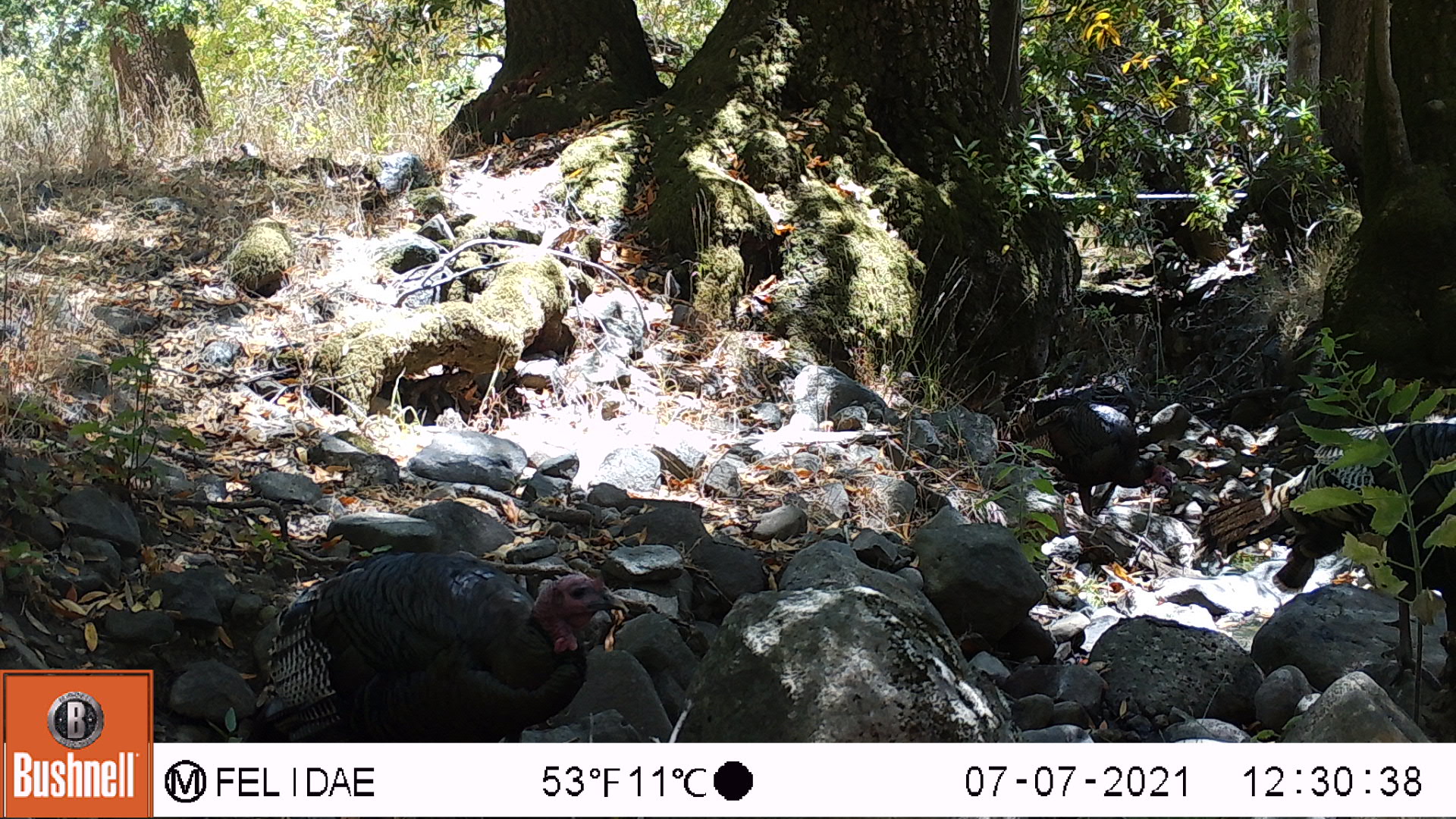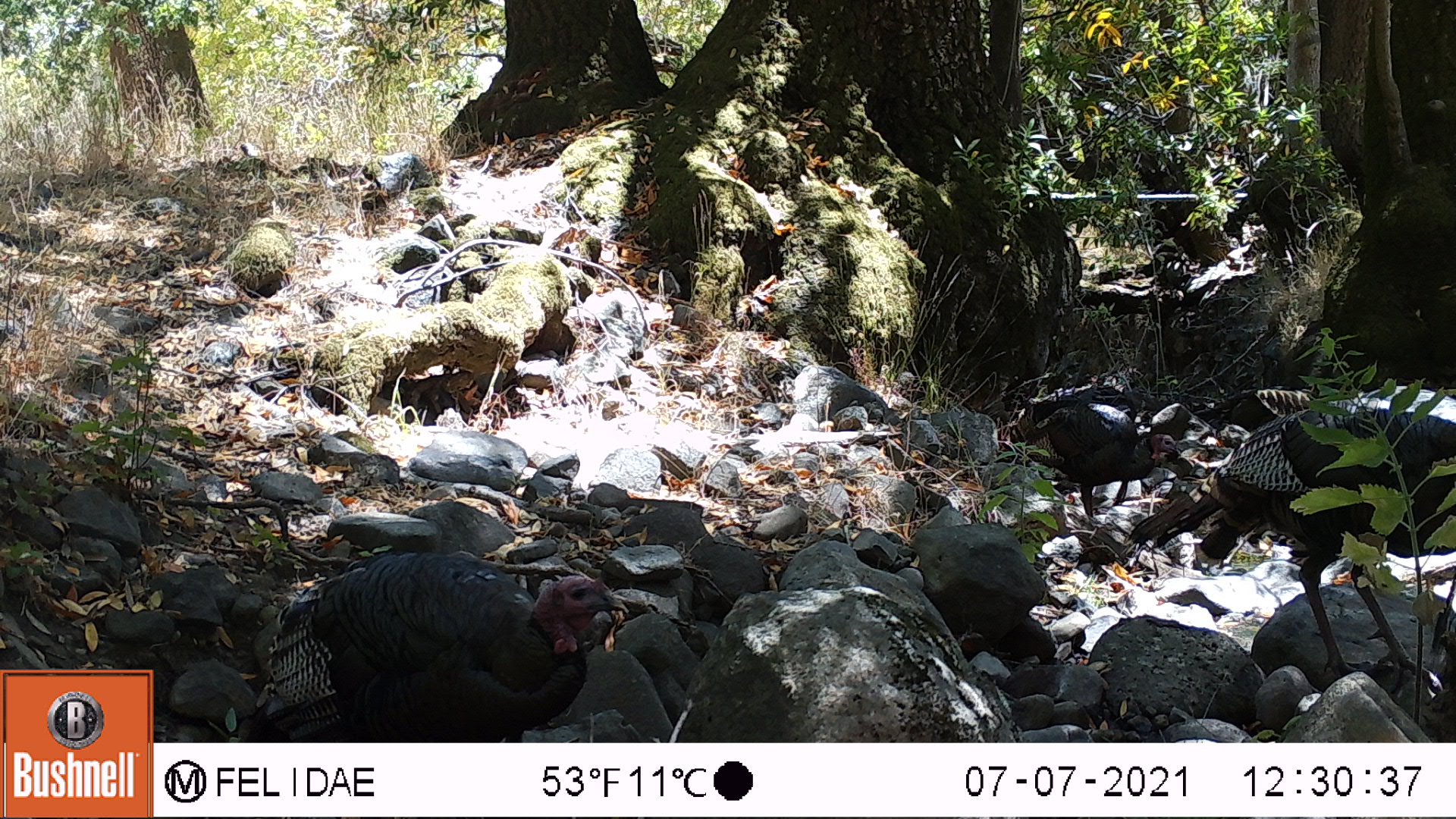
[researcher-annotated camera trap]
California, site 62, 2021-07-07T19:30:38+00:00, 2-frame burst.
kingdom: Animalia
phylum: Chordata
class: Aves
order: Galliformes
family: Phasianidae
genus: Meleagris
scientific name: Meleagris gallopavo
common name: turkey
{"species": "turkey (Meleagris gallopavo)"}